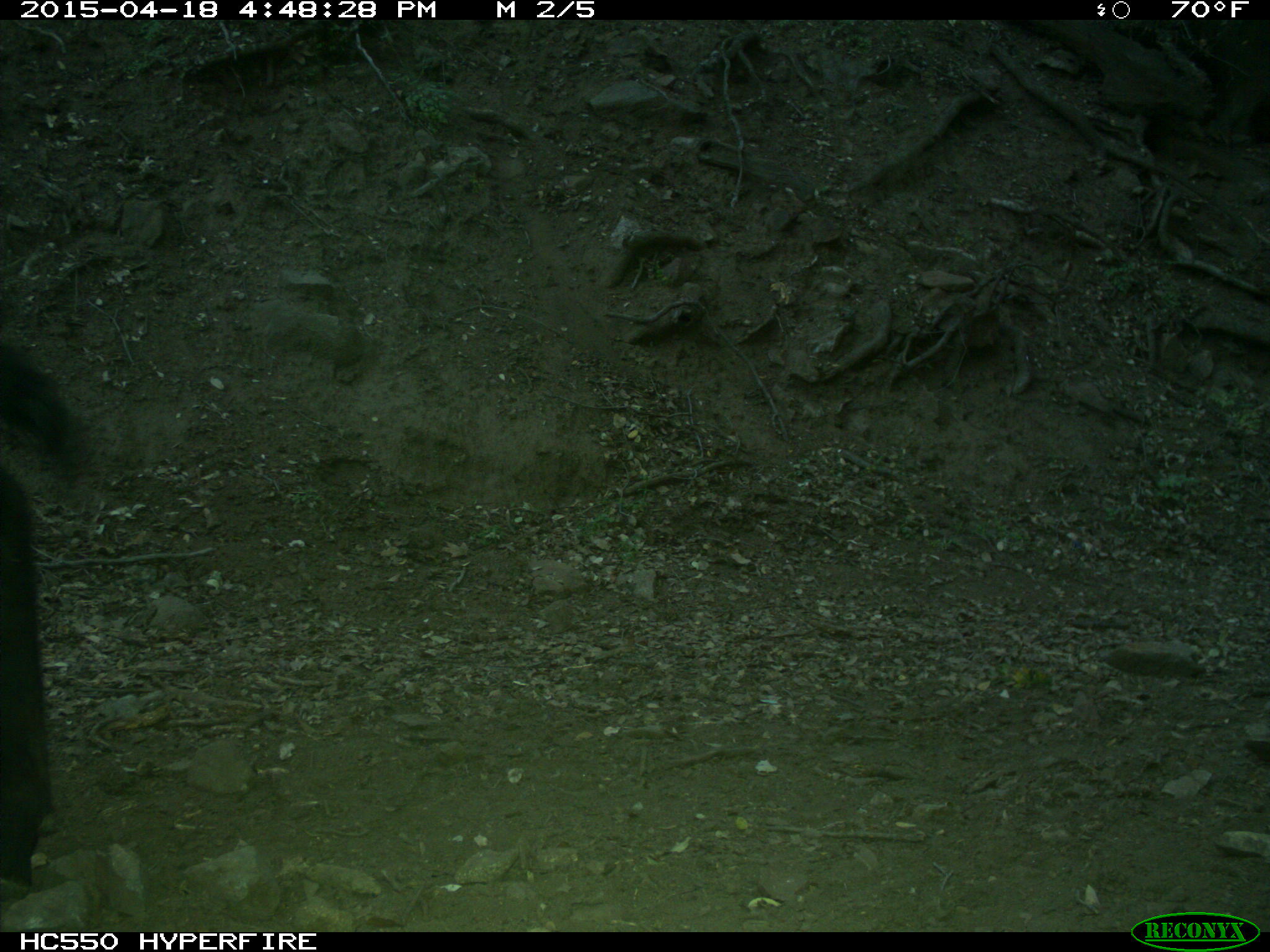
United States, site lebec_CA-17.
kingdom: Animalia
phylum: Chordata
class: Mammalia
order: Artiodactyla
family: Bovidae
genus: Bos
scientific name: Bos taurus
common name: domestic cow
Bos taurus (domestic cow).